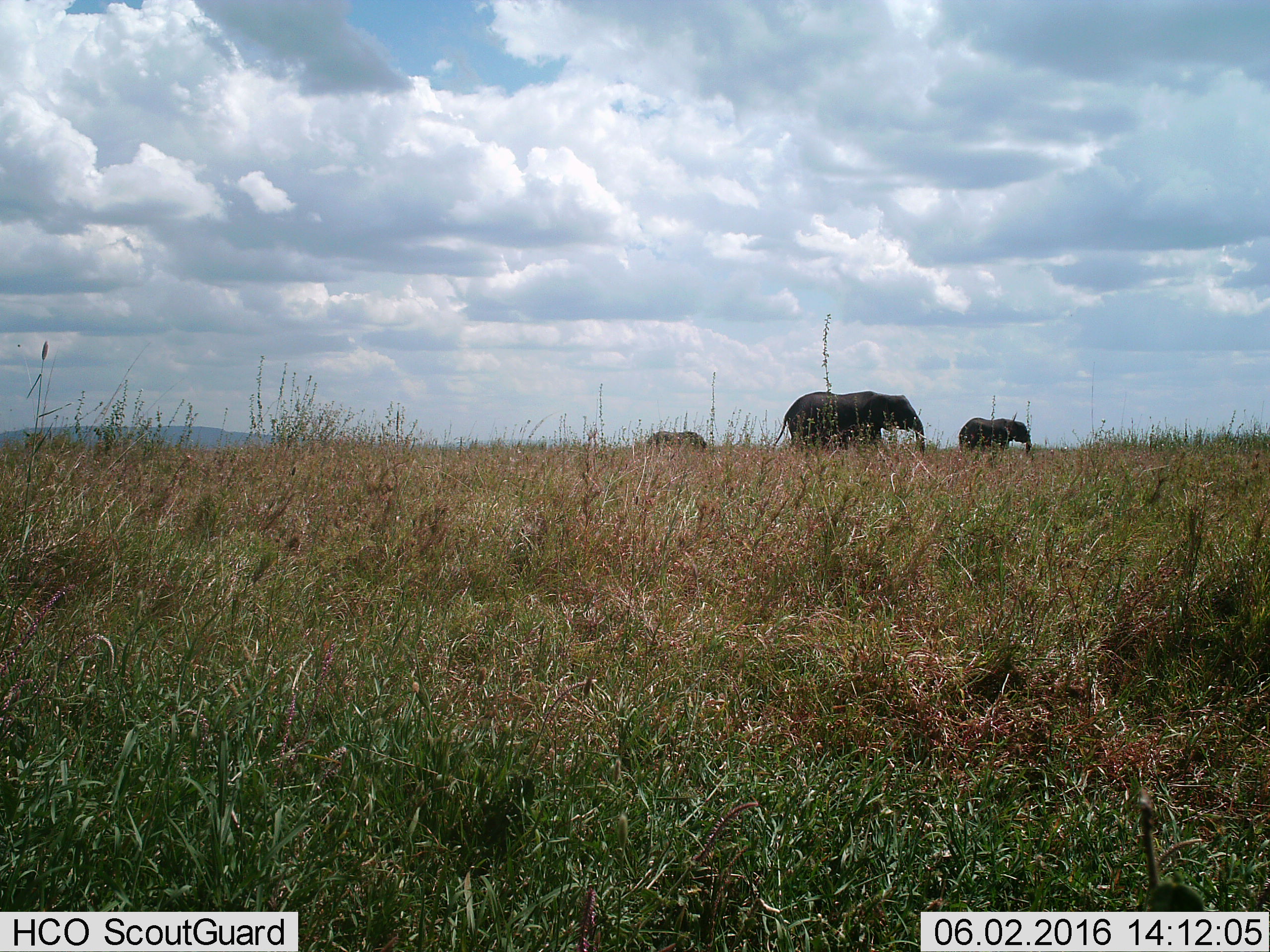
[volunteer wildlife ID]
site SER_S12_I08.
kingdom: Animalia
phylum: Chordata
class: Mammalia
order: Proboscidea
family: Elephantidae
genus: Loxodonta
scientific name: Loxodonta africana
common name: african bush elephant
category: elephant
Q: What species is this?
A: Elephant (african bush elephant) (Loxodonta africana).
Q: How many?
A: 3.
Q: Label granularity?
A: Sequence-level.